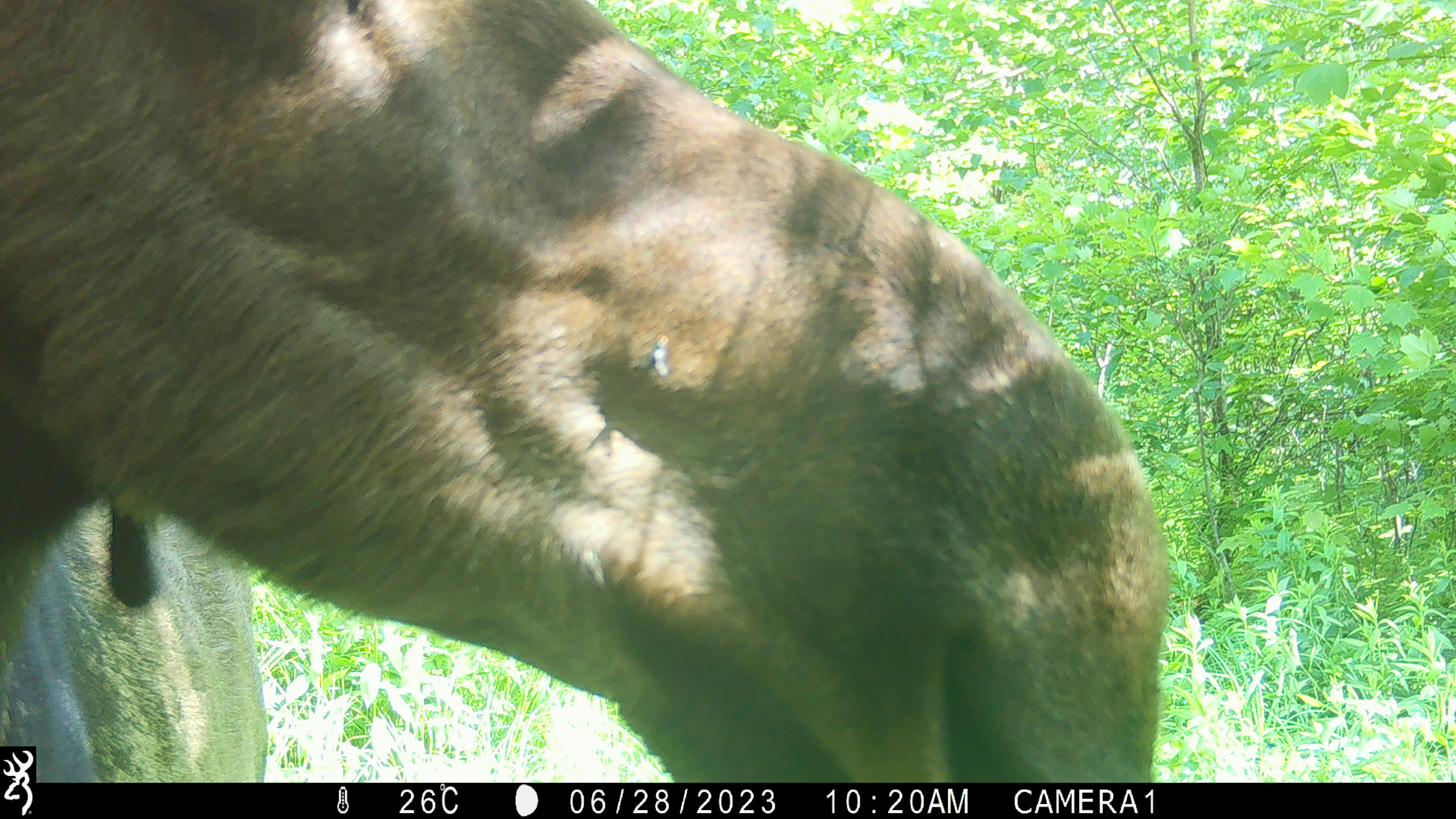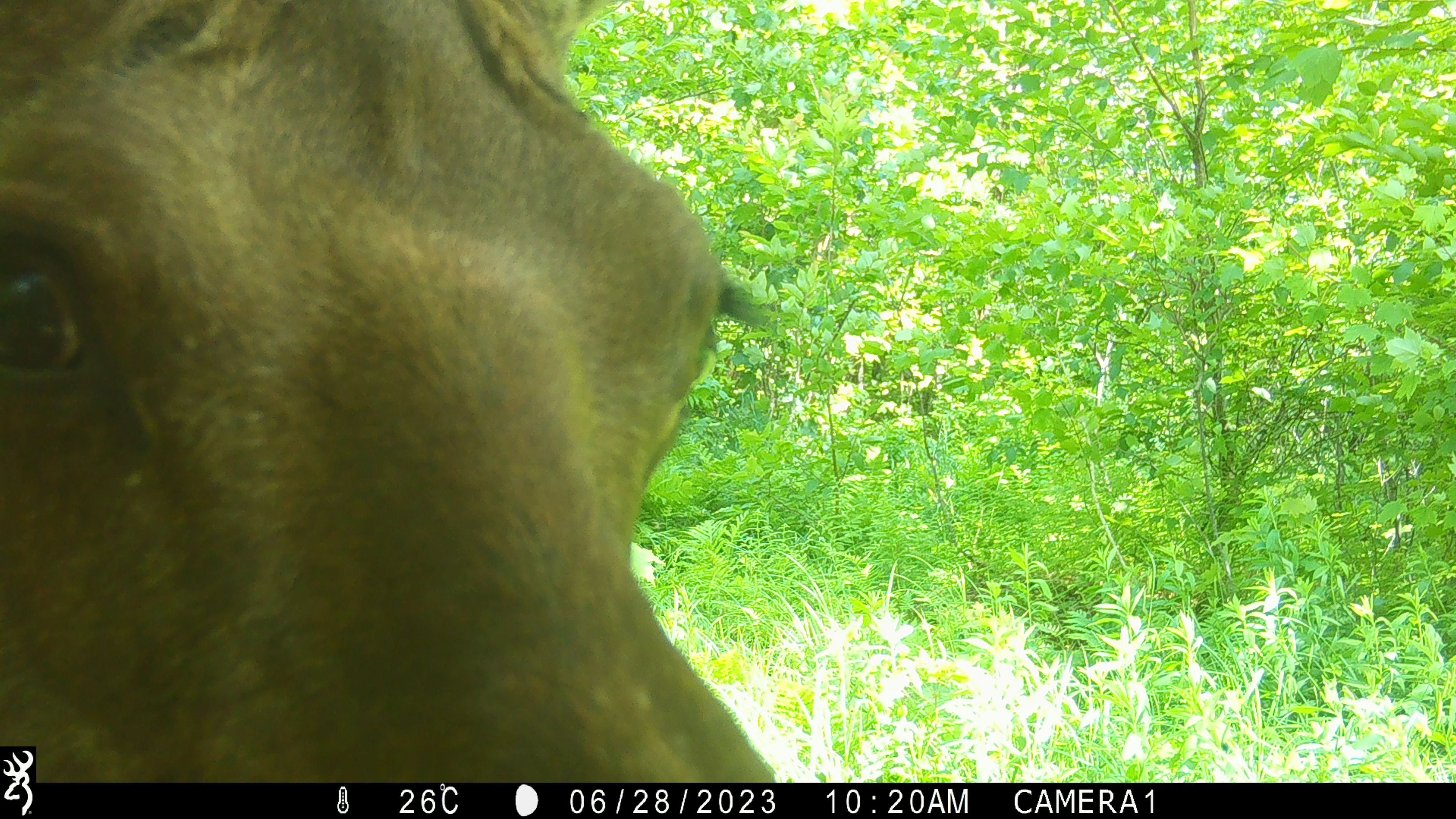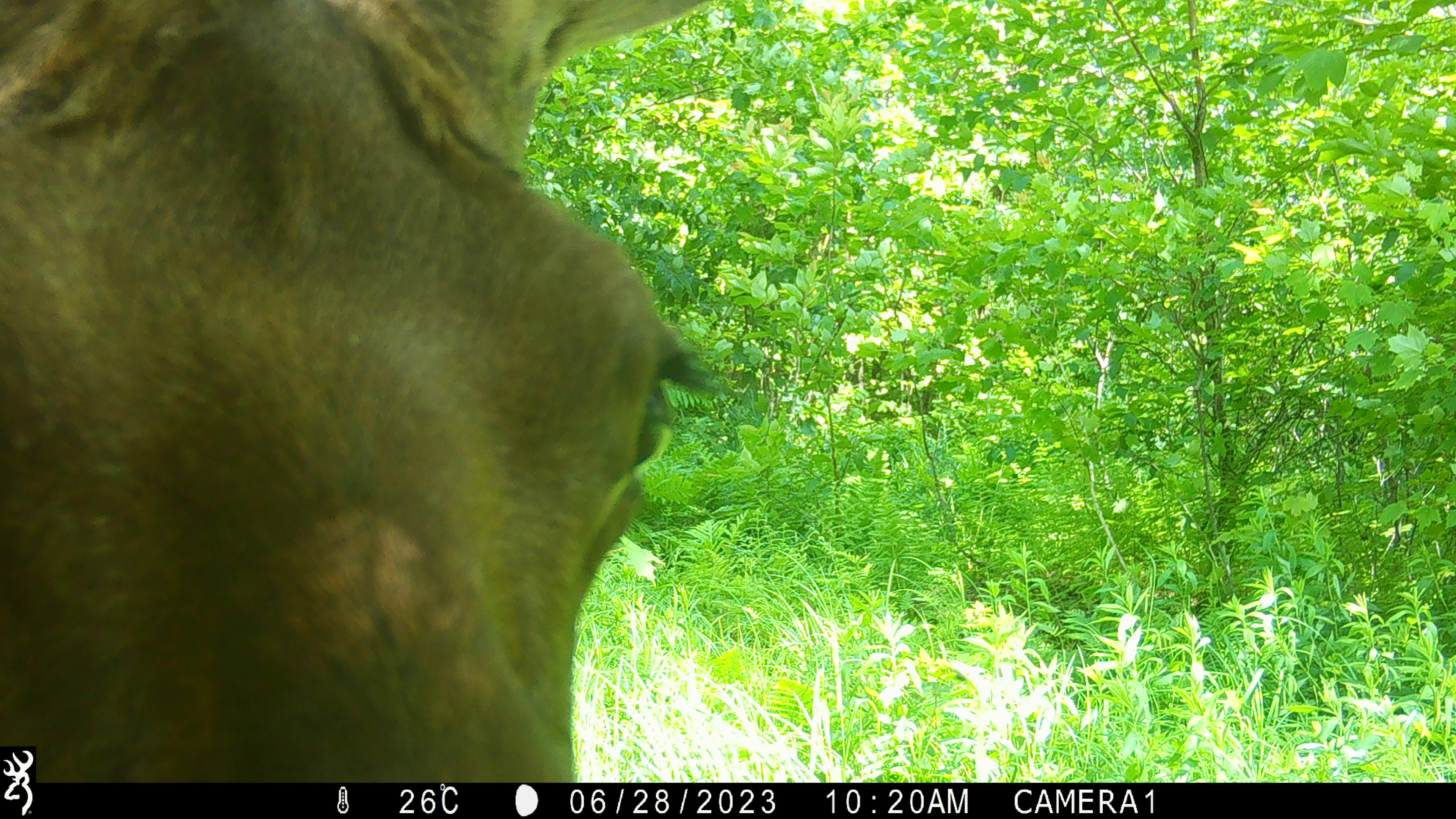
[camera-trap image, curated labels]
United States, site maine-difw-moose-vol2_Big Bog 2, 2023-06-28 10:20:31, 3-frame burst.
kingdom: Animalia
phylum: Chordata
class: Mammalia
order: Artiodactyla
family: Cervidae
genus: Alces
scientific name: Alces alces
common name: moose